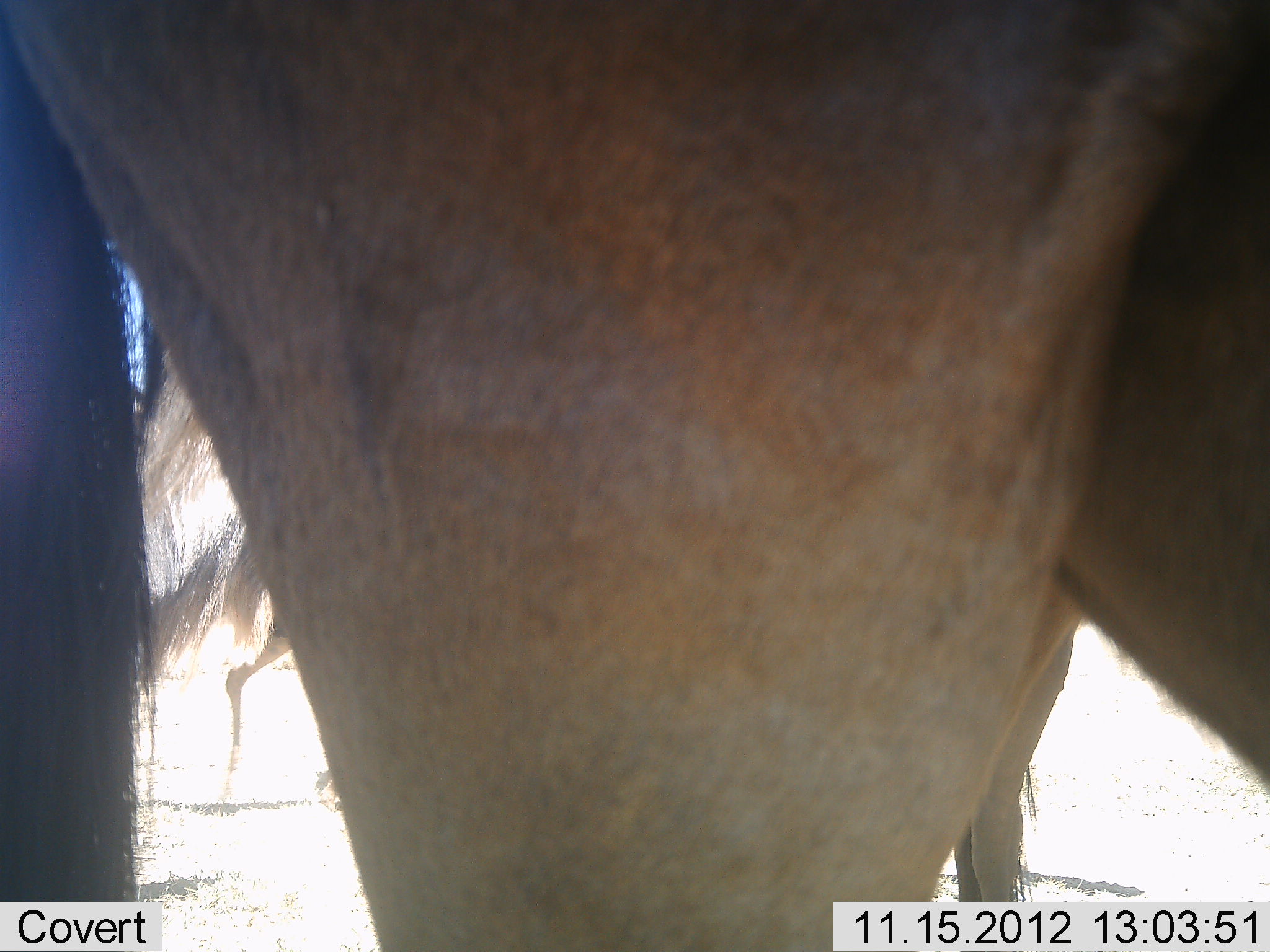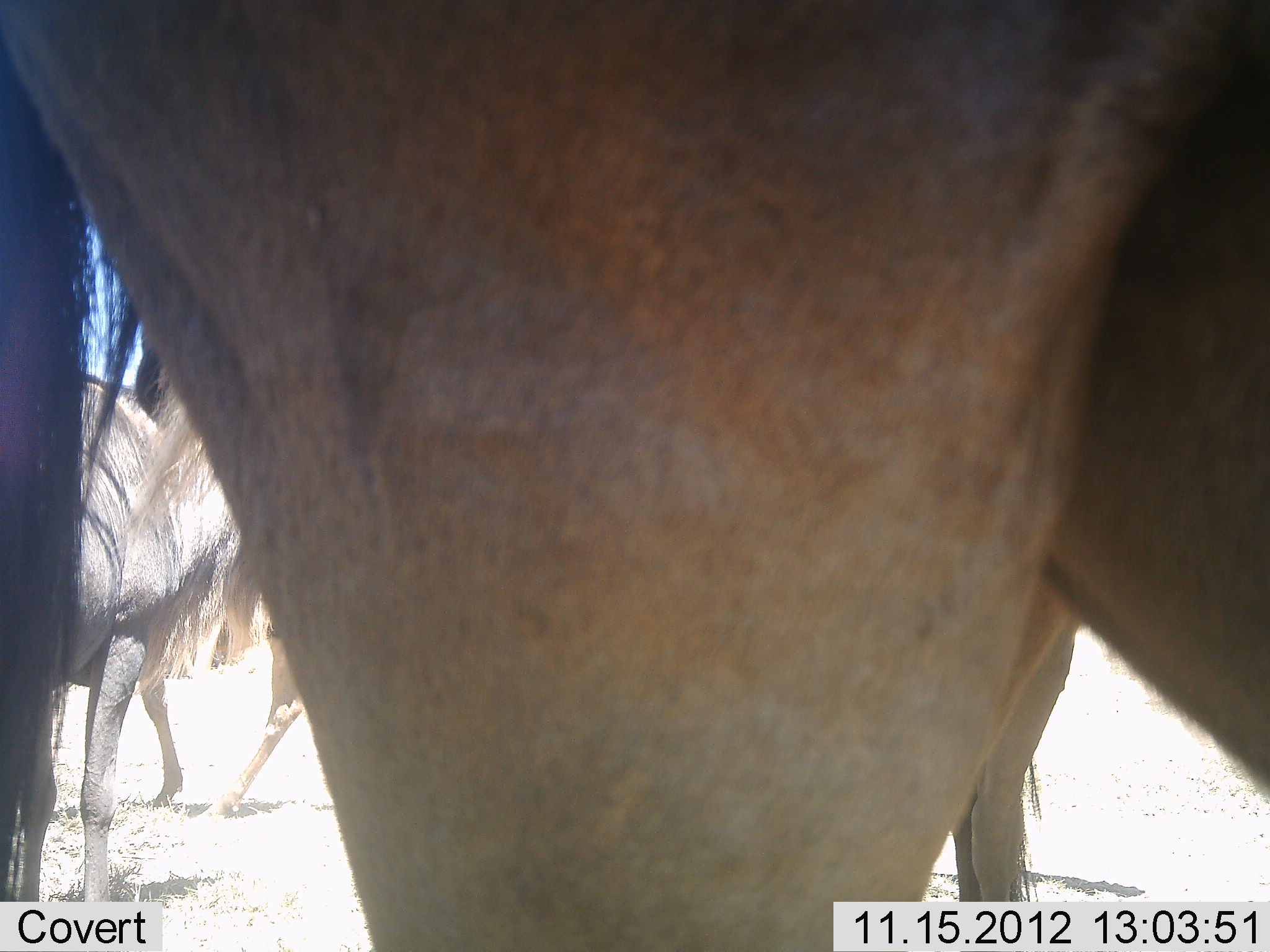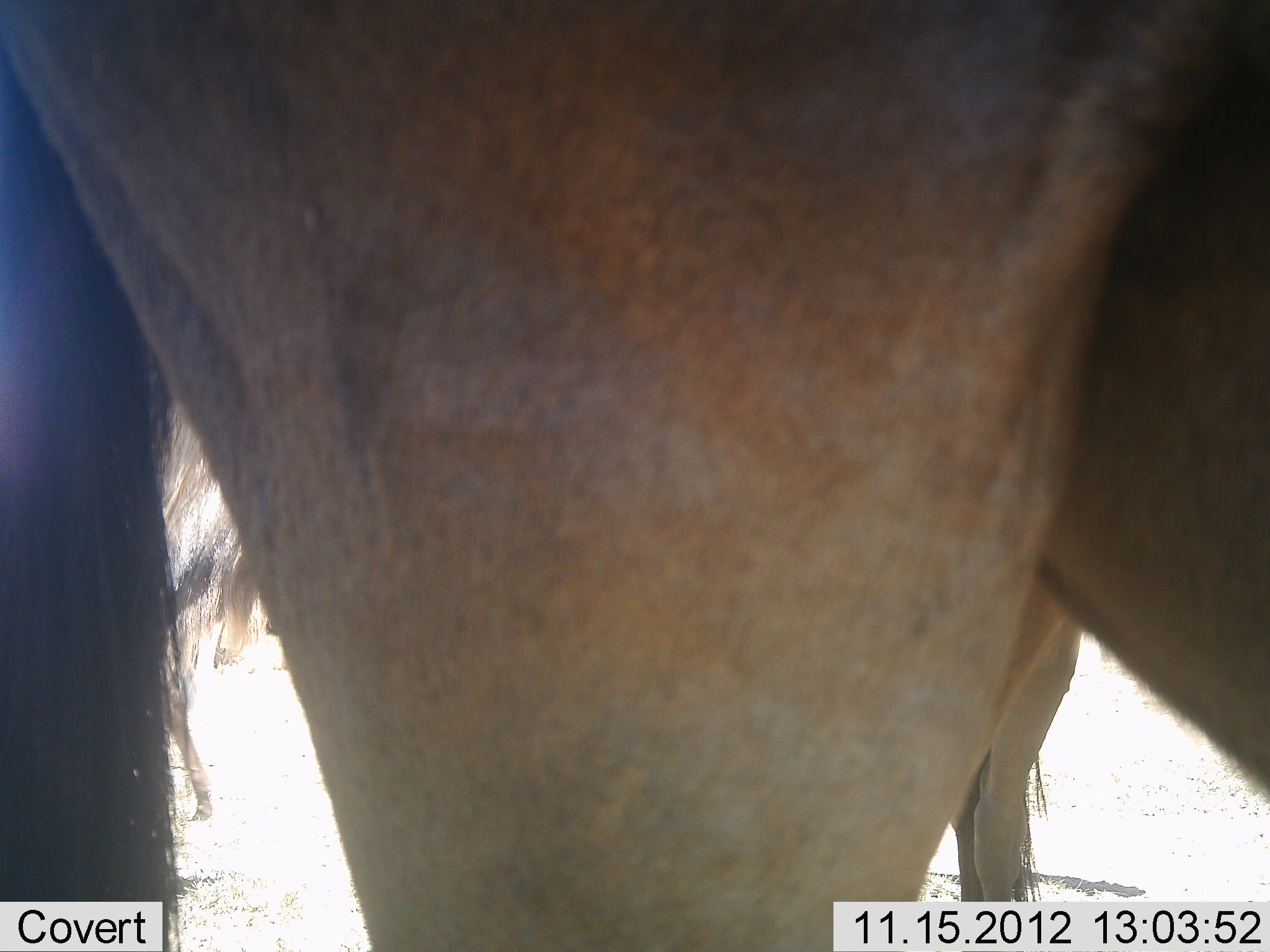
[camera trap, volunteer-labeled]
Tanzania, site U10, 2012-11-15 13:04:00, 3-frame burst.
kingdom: Animalia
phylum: Chordata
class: Mammalia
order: Artiodactyla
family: Bovidae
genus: Connochaetes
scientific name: Connochaetes taurinus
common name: blue wildebeest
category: wildebeest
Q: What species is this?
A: Wildebeest (blue wildebeest) (Connochaetes taurinus).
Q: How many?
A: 4.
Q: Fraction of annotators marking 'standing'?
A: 90%.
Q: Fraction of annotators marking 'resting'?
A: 10%.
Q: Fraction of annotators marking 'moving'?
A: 60%.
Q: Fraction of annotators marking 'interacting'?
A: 0%.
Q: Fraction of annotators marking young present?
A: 0%.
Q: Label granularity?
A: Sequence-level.